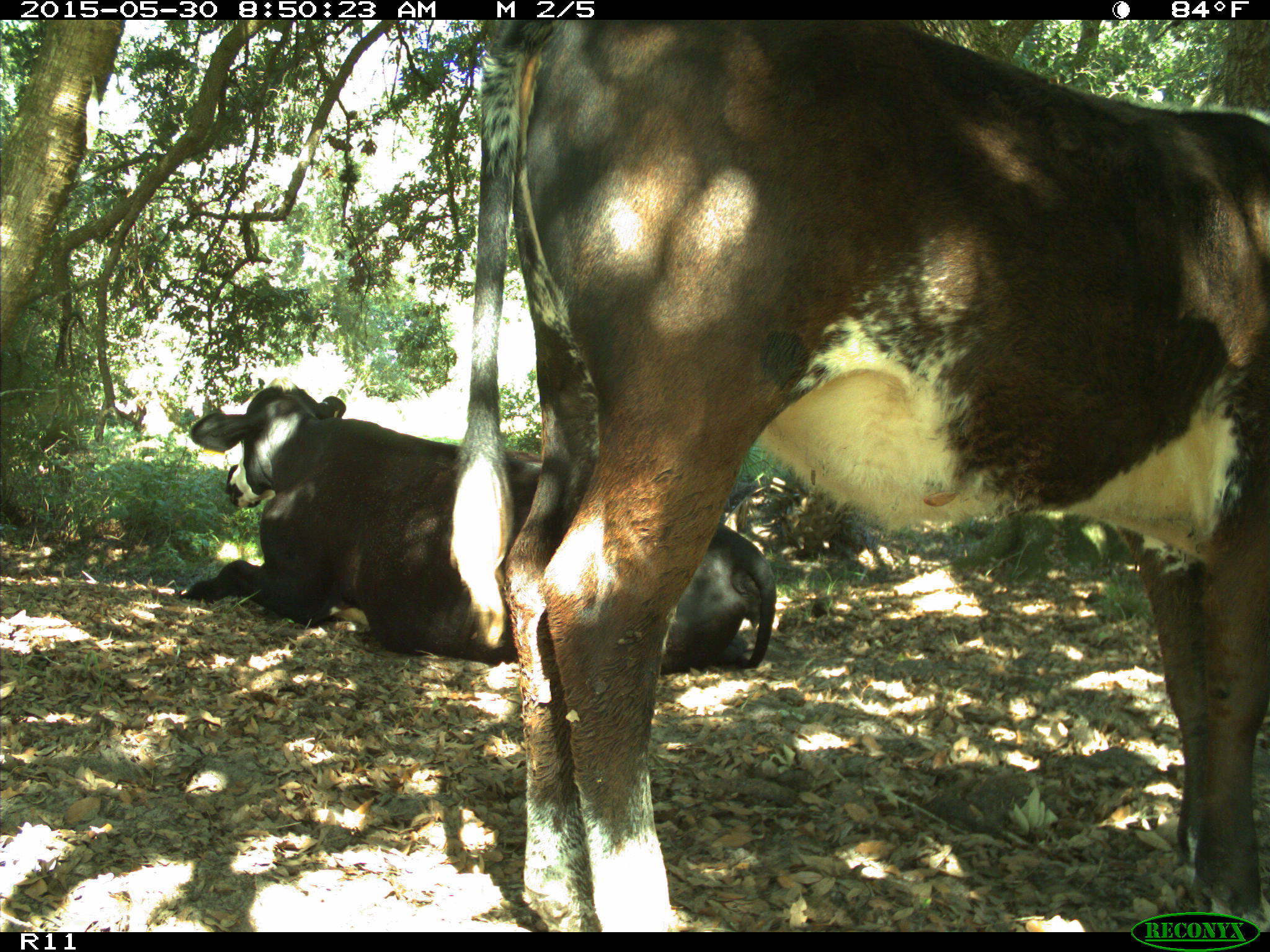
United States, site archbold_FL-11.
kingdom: Animalia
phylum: Chordata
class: Mammalia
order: Artiodactyla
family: Bovidae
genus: Bos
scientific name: Bos taurus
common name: domestic cow